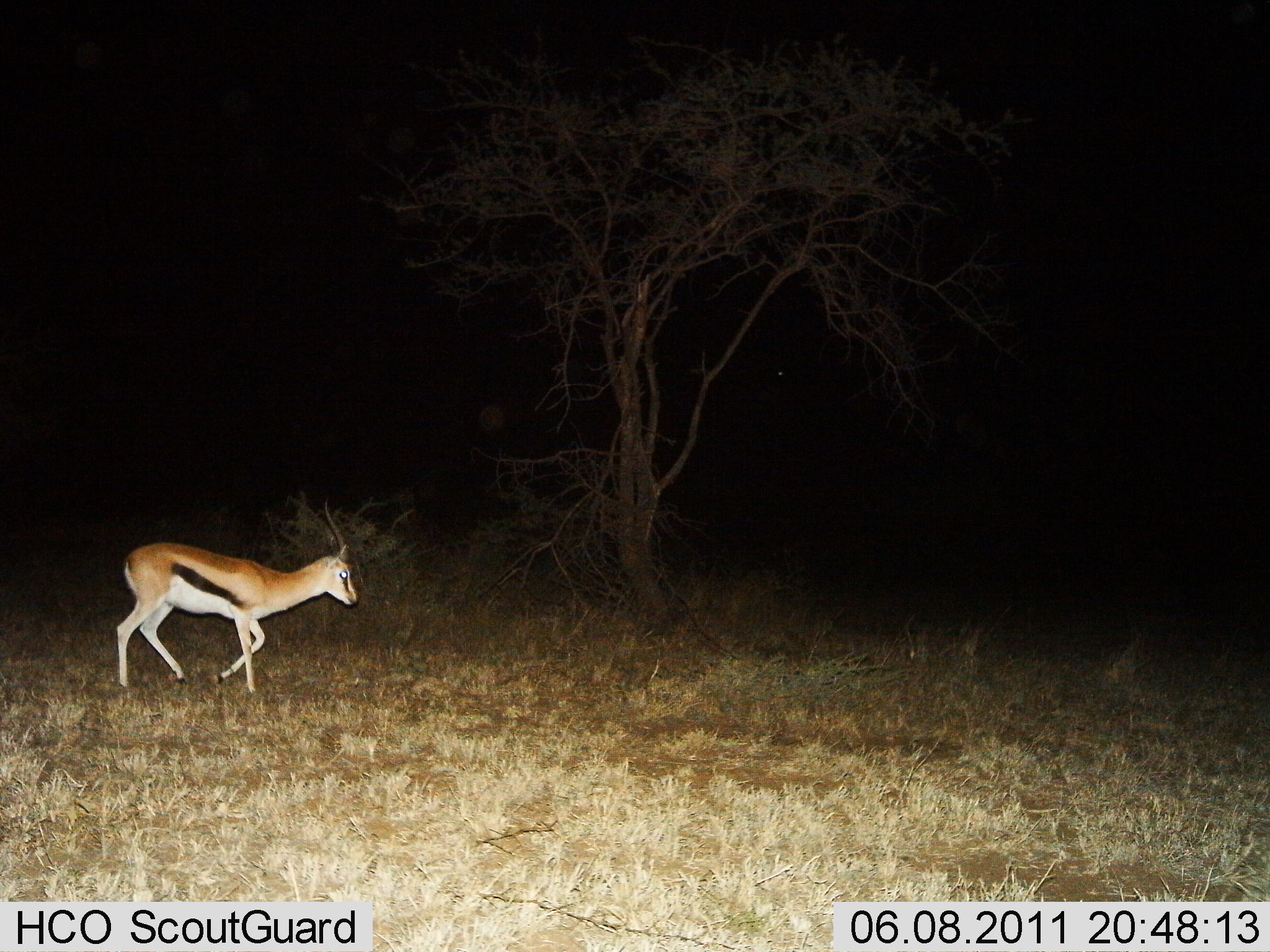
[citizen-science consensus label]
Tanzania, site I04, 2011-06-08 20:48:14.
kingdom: Animalia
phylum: Chordata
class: Mammalia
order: Artiodactyla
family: Bovidae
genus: Eudorcas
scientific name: Eudorcas thomsonii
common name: thomson's gazelle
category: gazellethomsons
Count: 1.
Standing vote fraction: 0%.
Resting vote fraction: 0%.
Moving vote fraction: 100%.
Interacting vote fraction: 0%.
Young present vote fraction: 0%.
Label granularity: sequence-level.